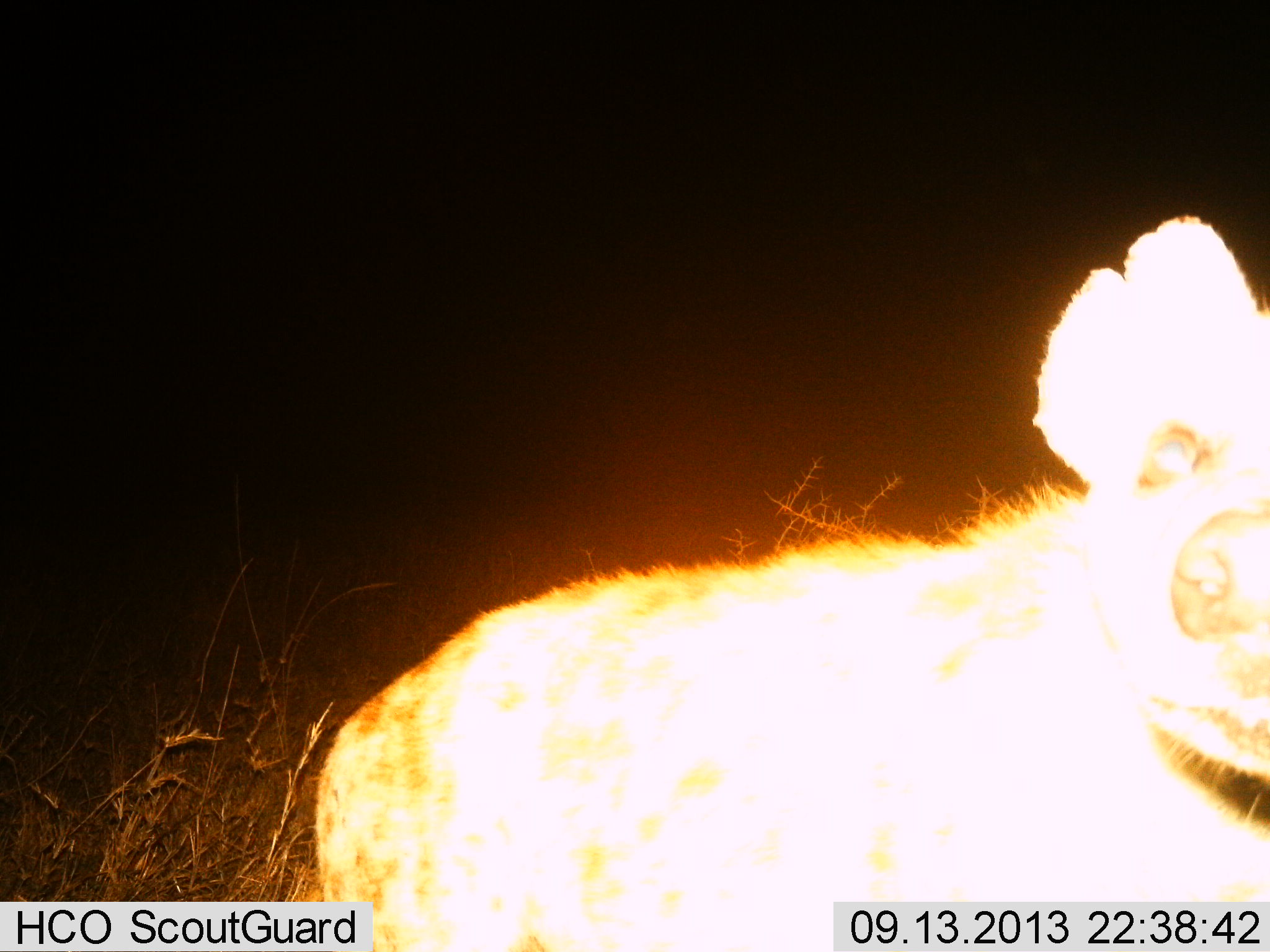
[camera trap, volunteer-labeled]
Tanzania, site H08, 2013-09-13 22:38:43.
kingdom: Animalia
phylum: Chordata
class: Mammalia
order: Carnivora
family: Hyaenidae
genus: Crocuta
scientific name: Crocuta crocuta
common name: spotted hyena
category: hyenaspotted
Hyenaspotted (spotted hyena) (Crocuta crocuta), count 1. Behavior (volunteer vote fractions): standing 90%, resting 0%, moving 0%, interacting 10%. Young present (vote fraction): 10%. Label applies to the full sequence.